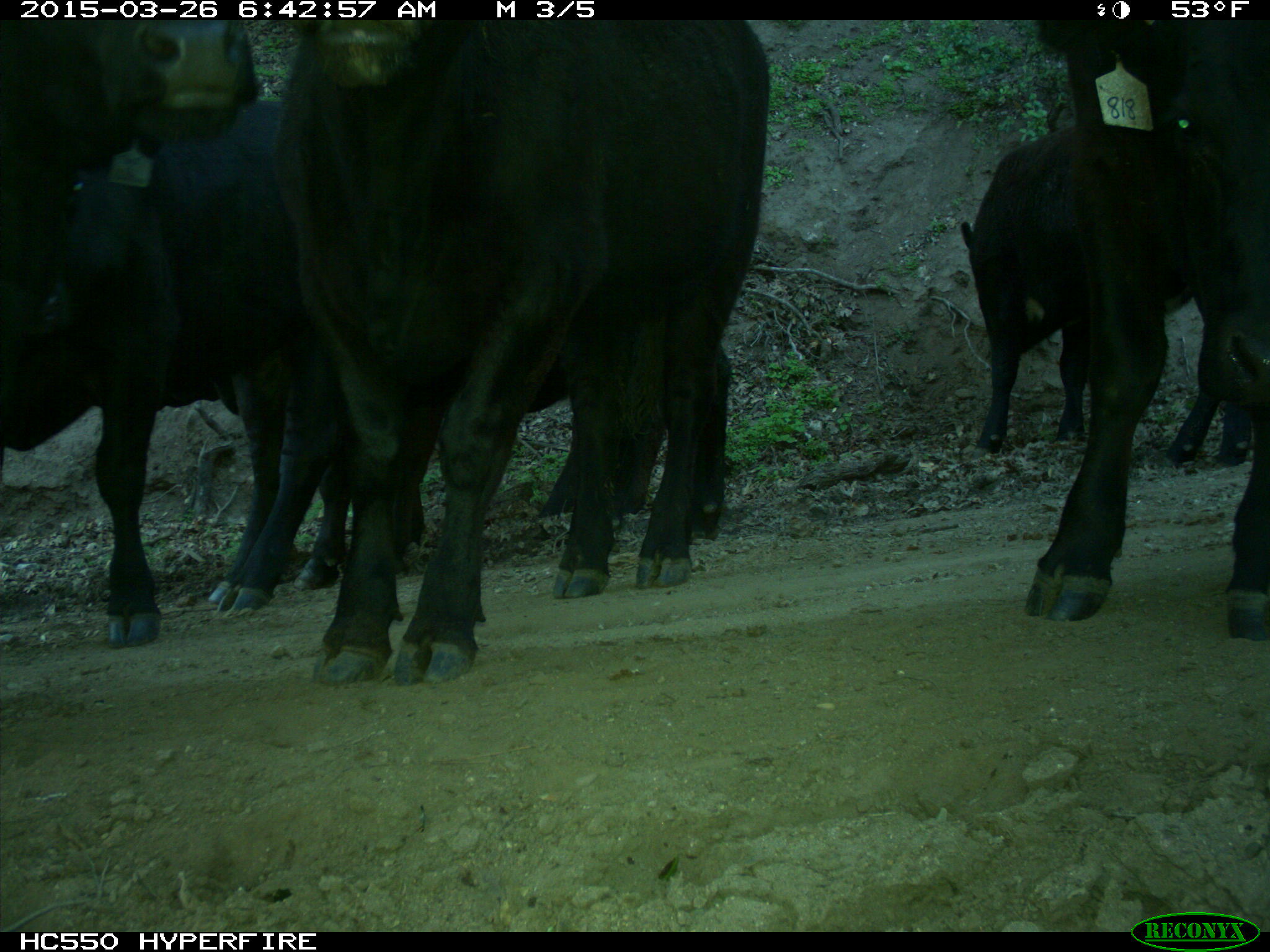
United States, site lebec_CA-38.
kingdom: Animalia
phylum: Chordata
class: Mammalia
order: Artiodactyla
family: Bovidae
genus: Bos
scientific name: Bos taurus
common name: domestic cow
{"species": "Bos taurus (domestic cow)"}